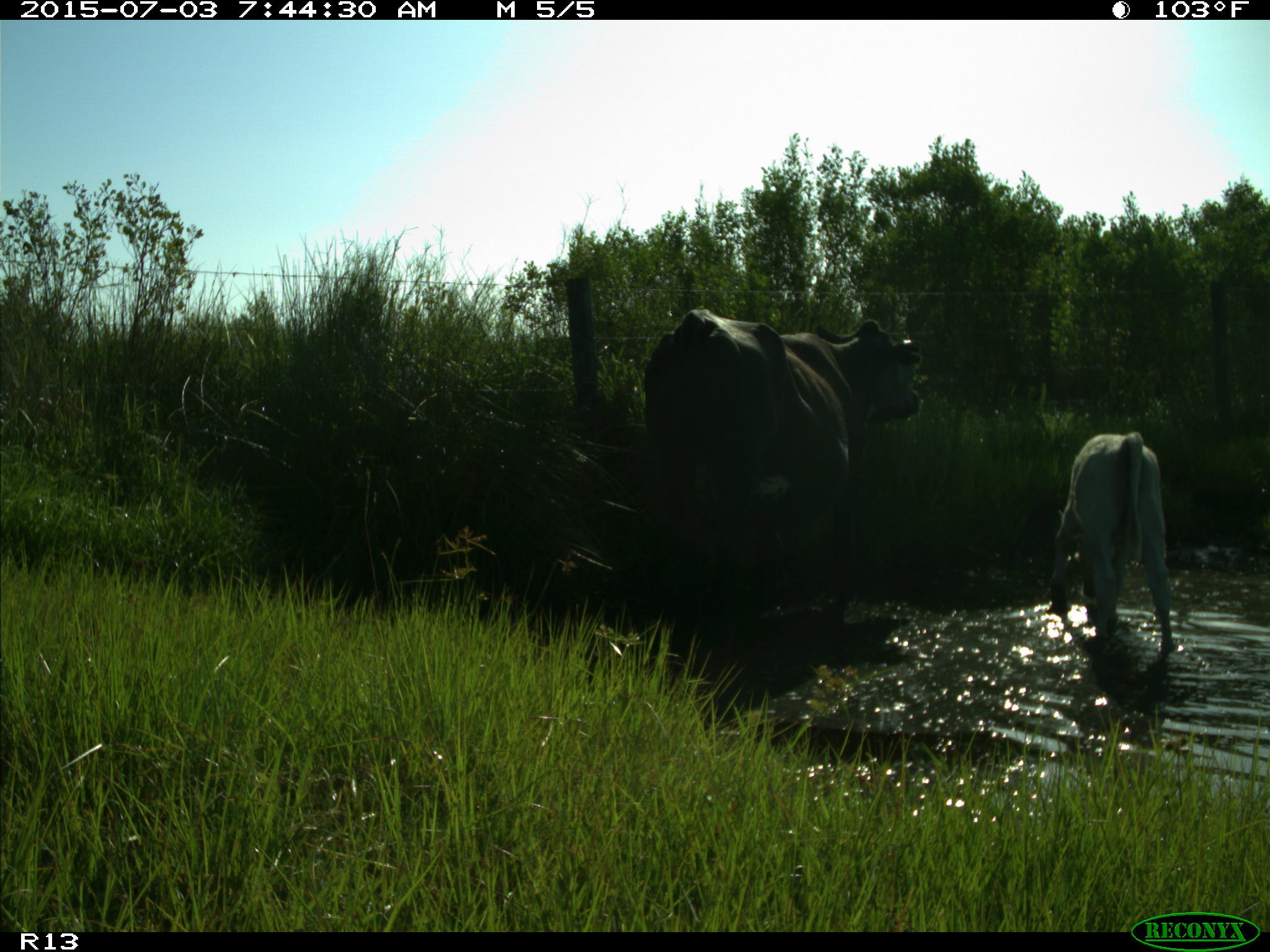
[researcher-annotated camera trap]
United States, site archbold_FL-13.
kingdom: Animalia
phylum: Chordata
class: Mammalia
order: Artiodactyla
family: Bovidae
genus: Bos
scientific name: Bos taurus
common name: domestic cow